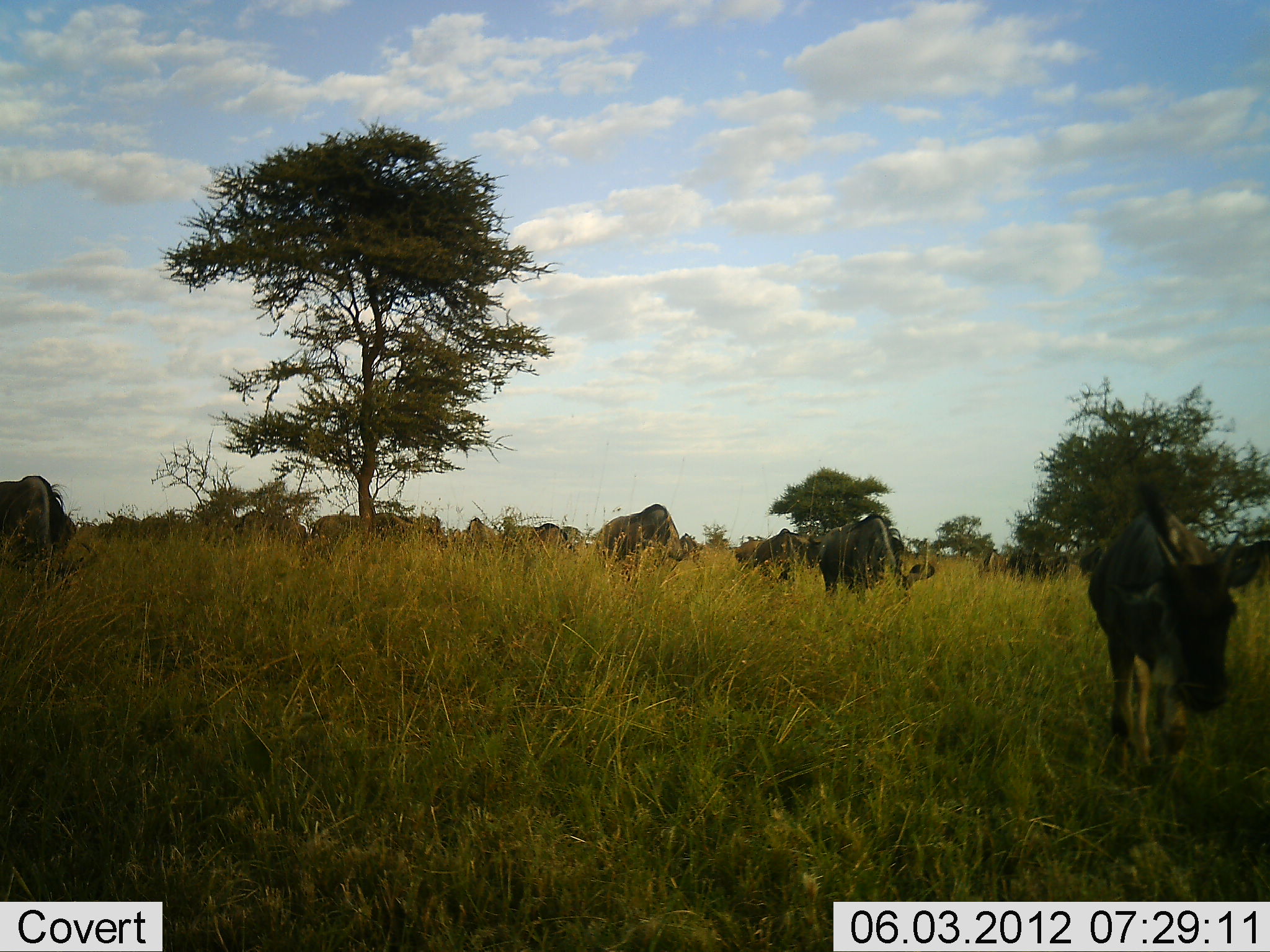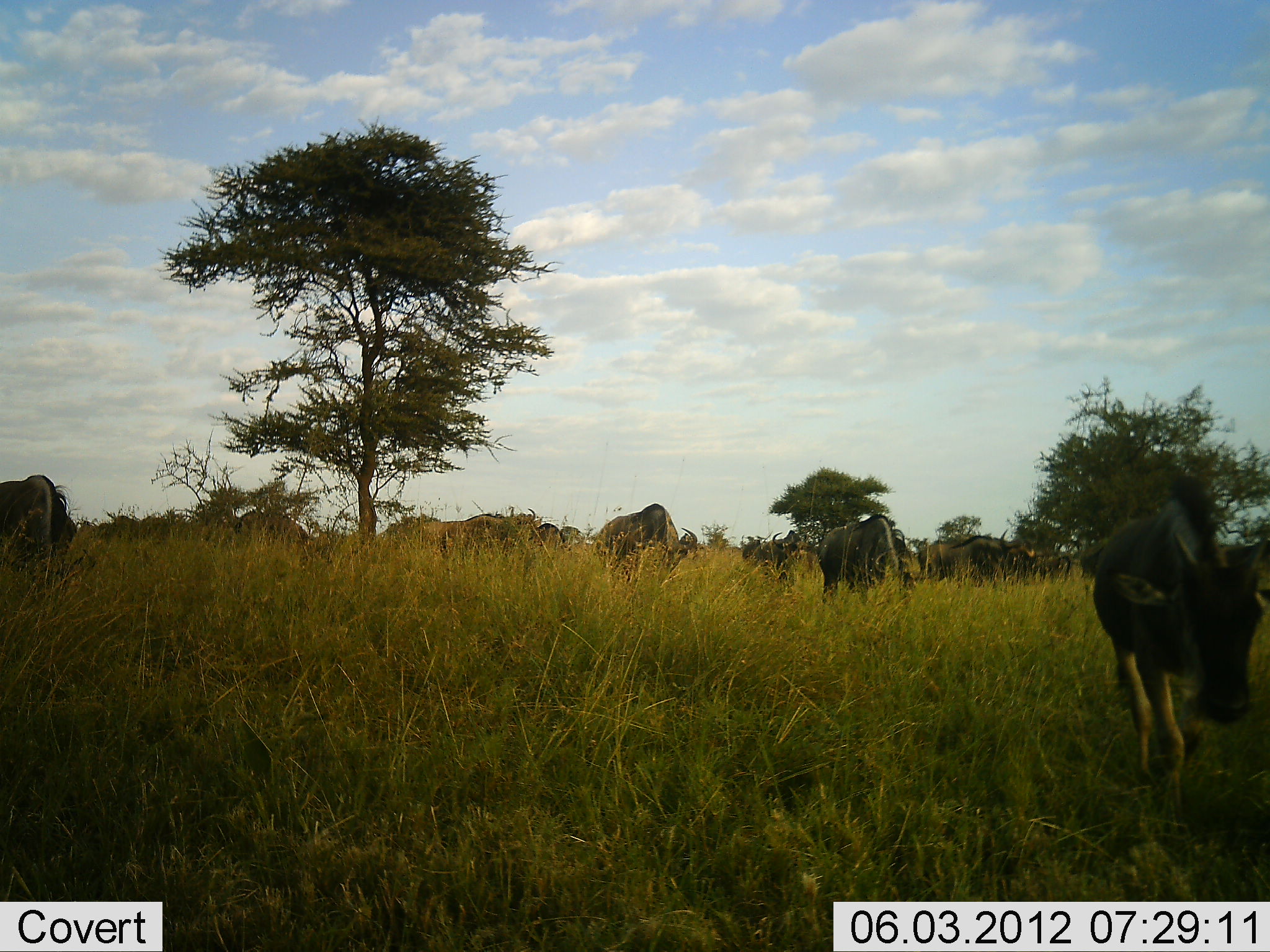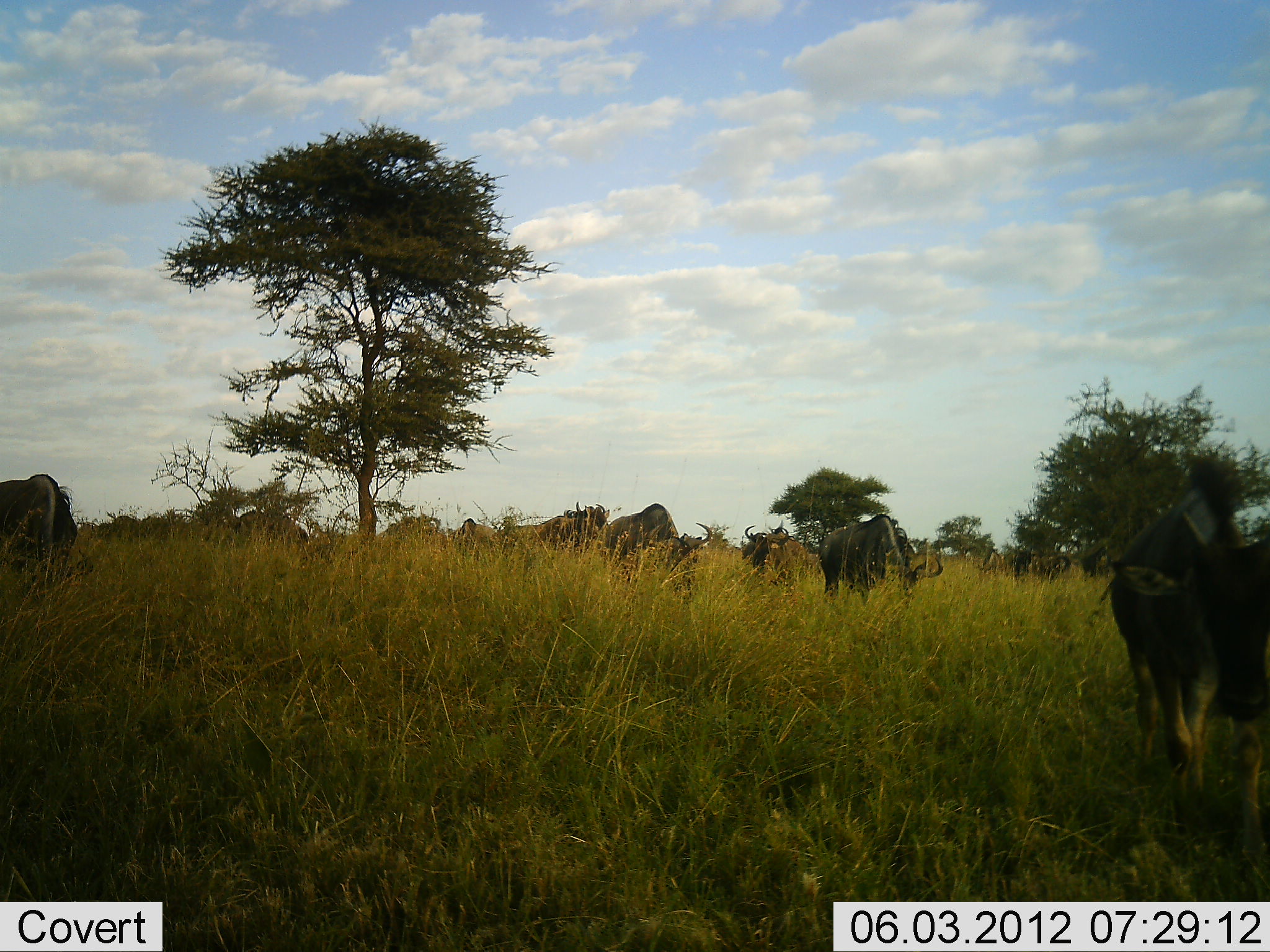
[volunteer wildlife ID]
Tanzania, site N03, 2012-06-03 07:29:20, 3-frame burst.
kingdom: Animalia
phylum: Chordata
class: Mammalia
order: Artiodactyla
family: Bovidae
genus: Connochaetes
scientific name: Connochaetes taurinus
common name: blue wildebeest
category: wildebeest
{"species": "wildebeest (blue wildebeest) (Connochaetes taurinus)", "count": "11-50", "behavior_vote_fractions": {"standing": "40%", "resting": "0%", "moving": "50%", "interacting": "10%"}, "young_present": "10%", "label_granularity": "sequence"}